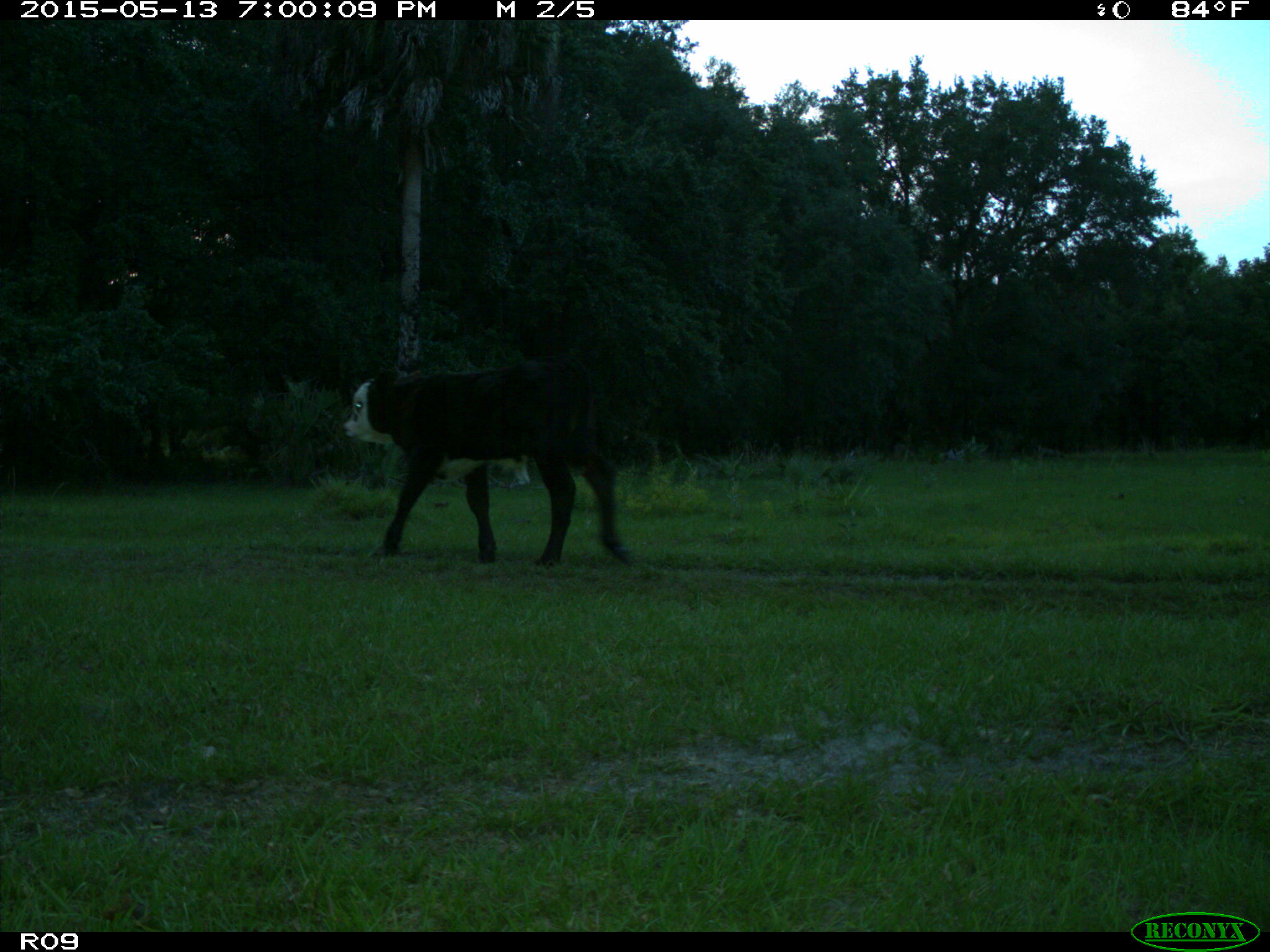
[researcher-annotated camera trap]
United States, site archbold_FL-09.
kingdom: Animalia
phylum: Chordata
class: Mammalia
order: Artiodactyla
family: Bovidae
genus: Bos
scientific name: Bos taurus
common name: domestic cow